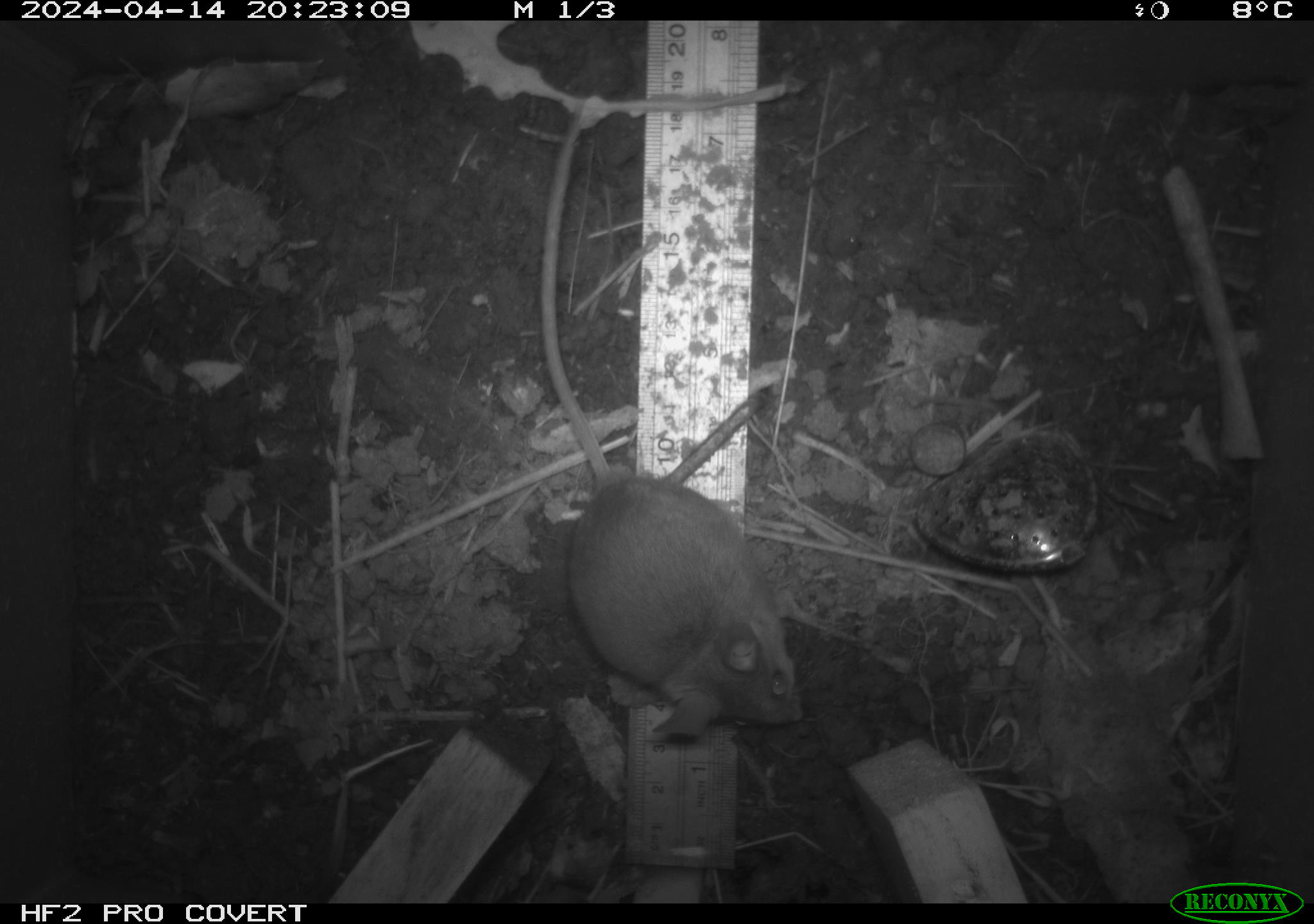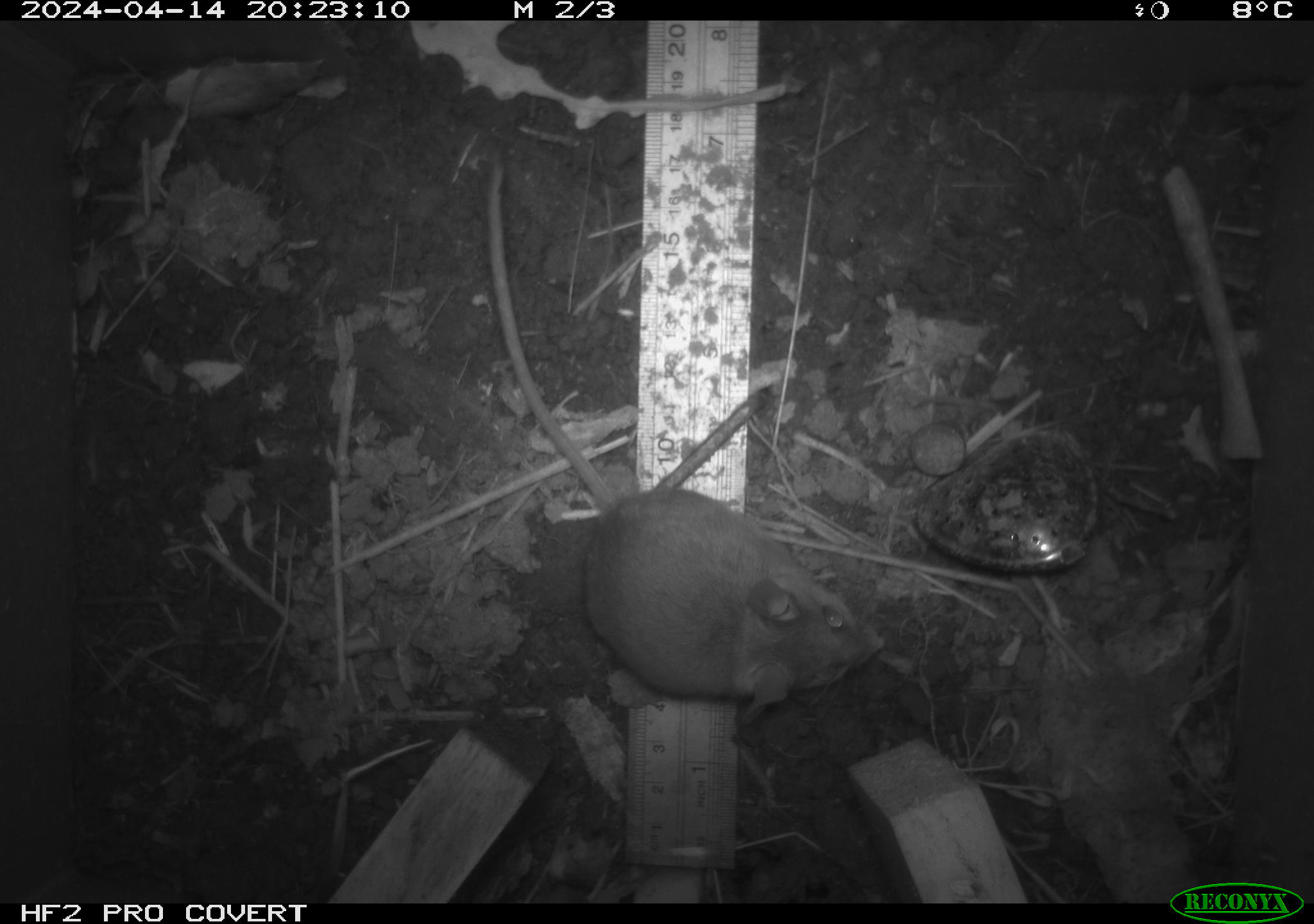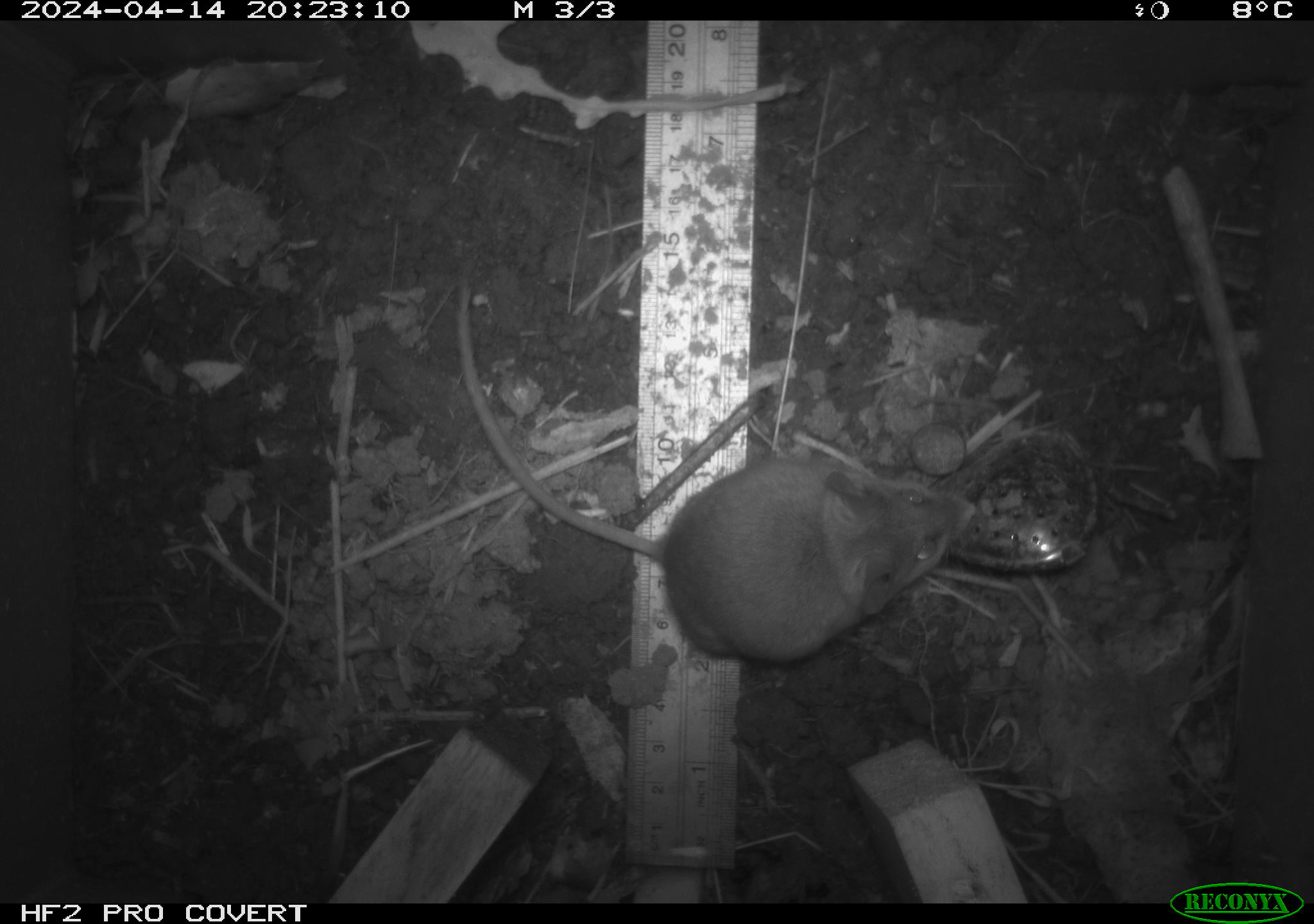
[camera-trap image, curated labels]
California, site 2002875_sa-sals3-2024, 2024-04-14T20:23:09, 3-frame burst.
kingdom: Animalia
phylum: Chordata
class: Mammalia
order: Rodentia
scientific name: Rodentia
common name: mouse species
Mouse species (Rodentia).